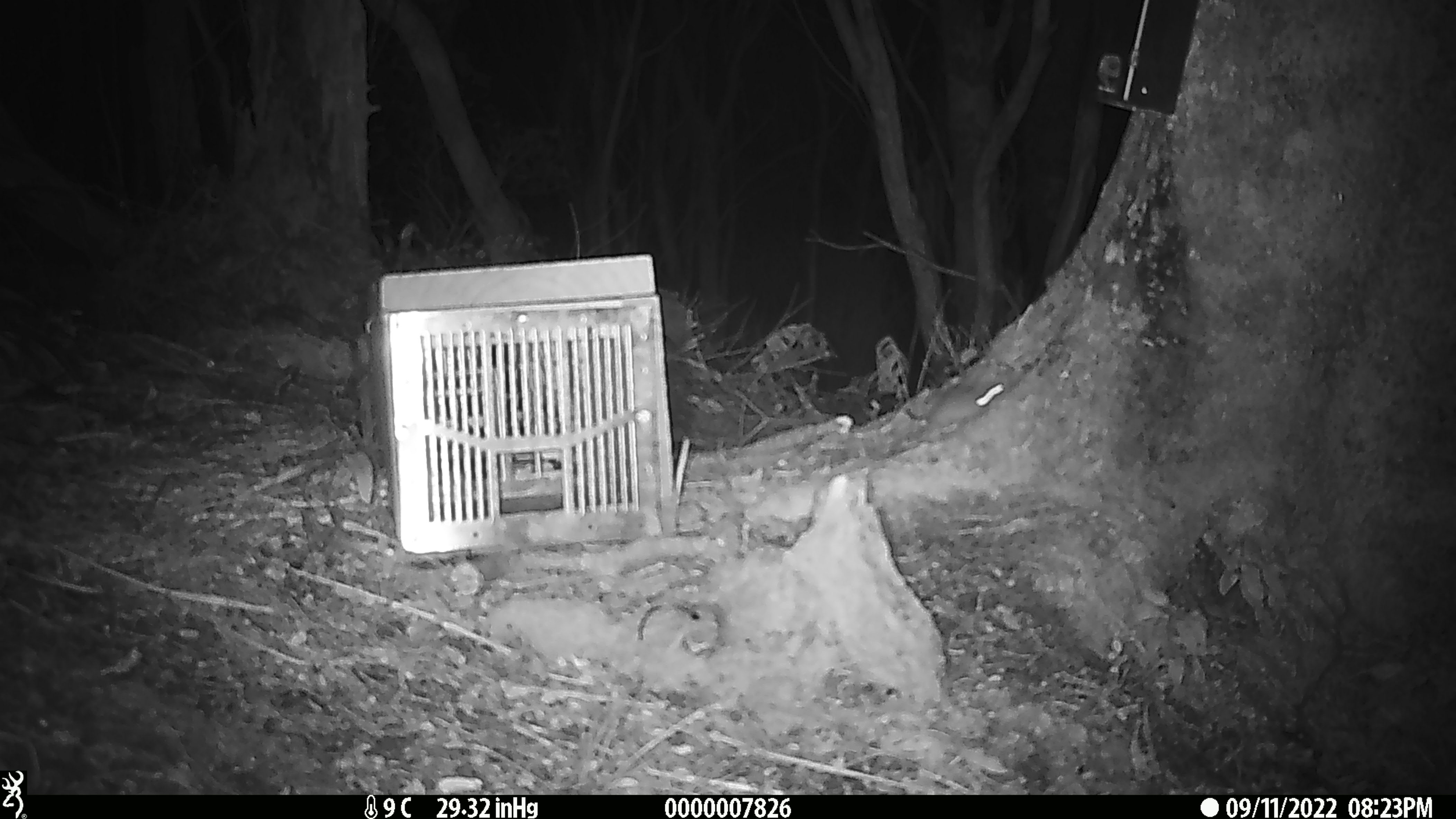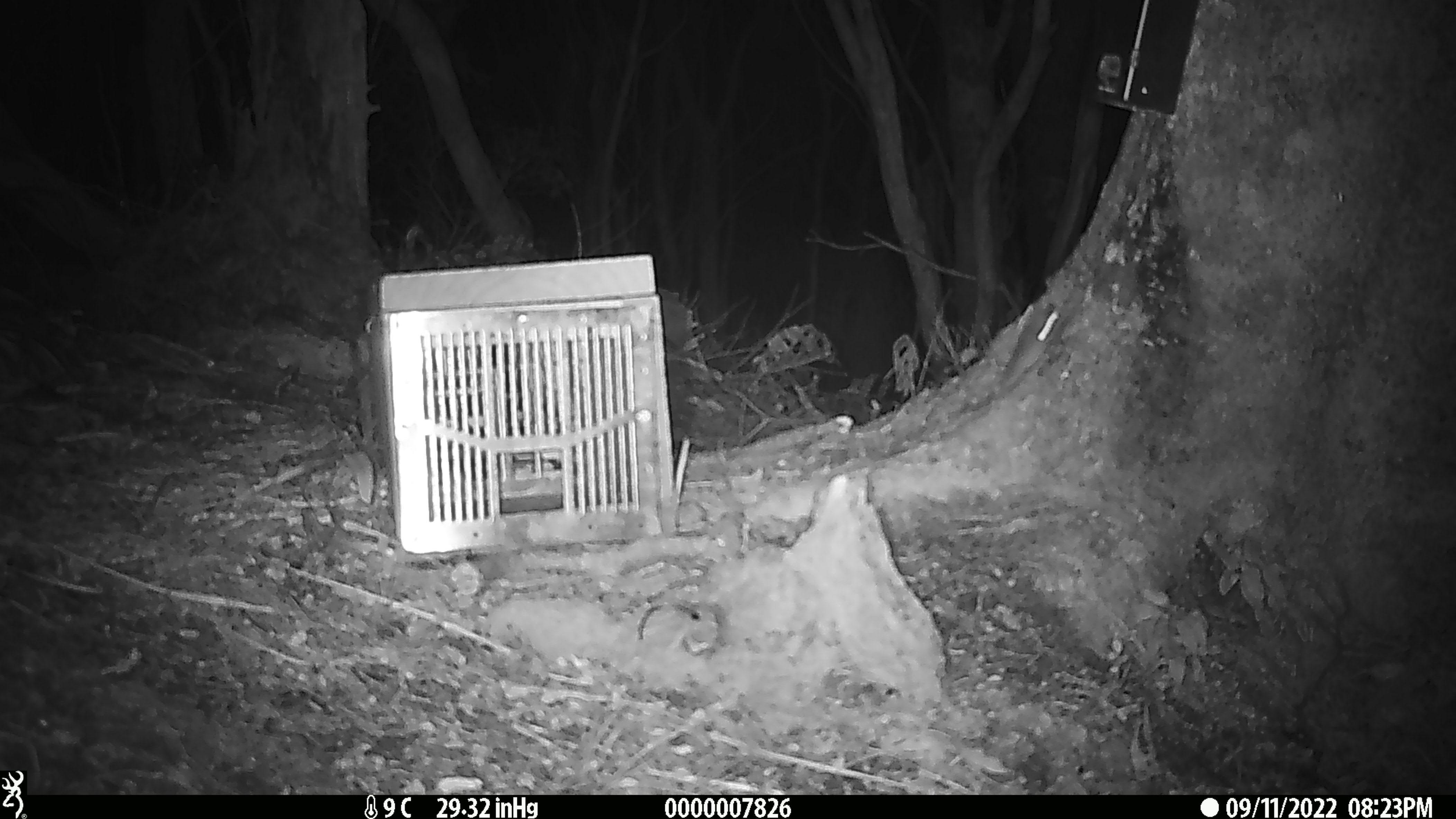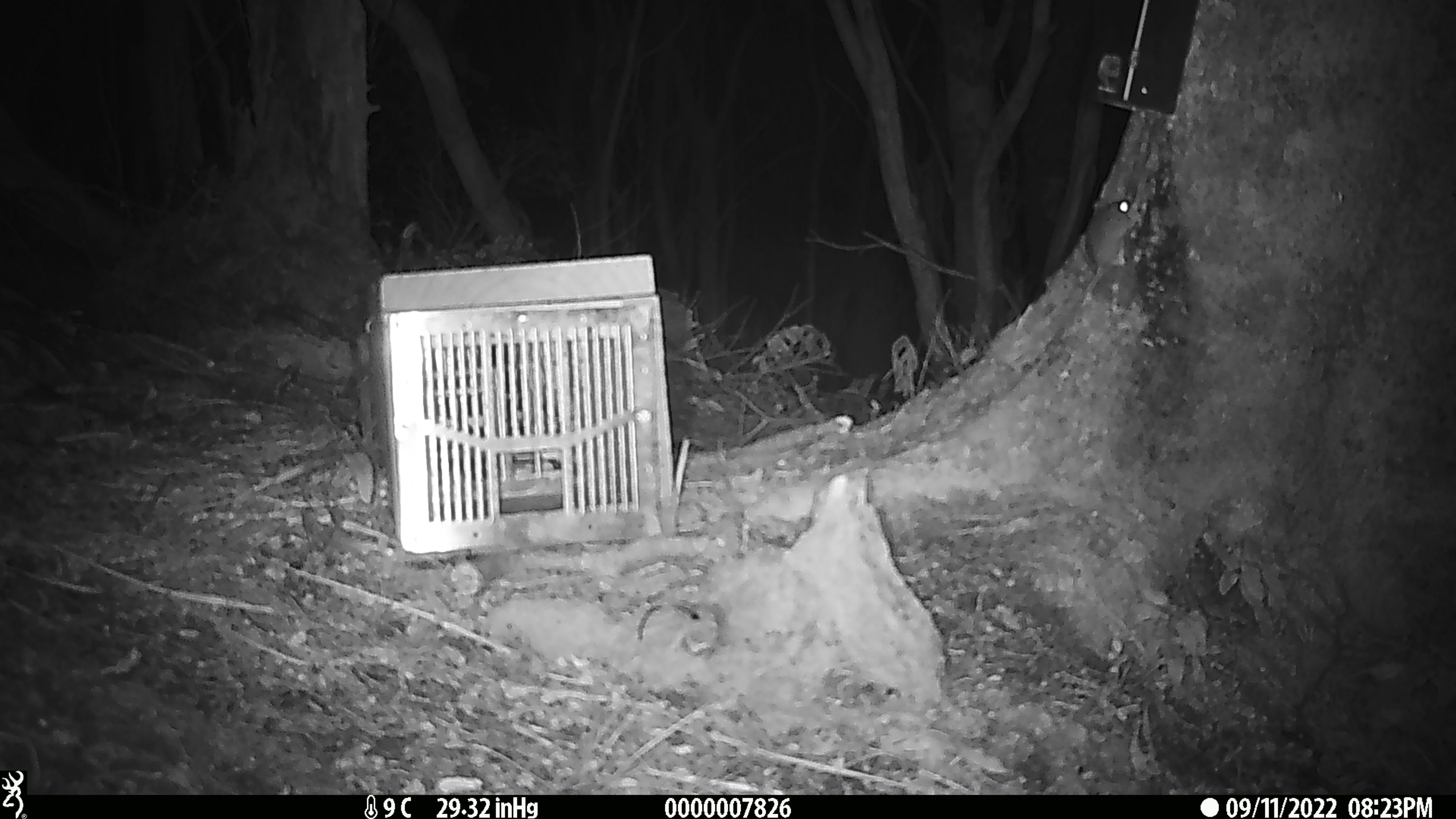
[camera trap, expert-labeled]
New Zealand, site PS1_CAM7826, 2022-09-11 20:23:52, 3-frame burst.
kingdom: Animalia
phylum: Chordata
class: Mammalia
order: Rodentia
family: Muridae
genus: Mus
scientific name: Mus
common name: mouse